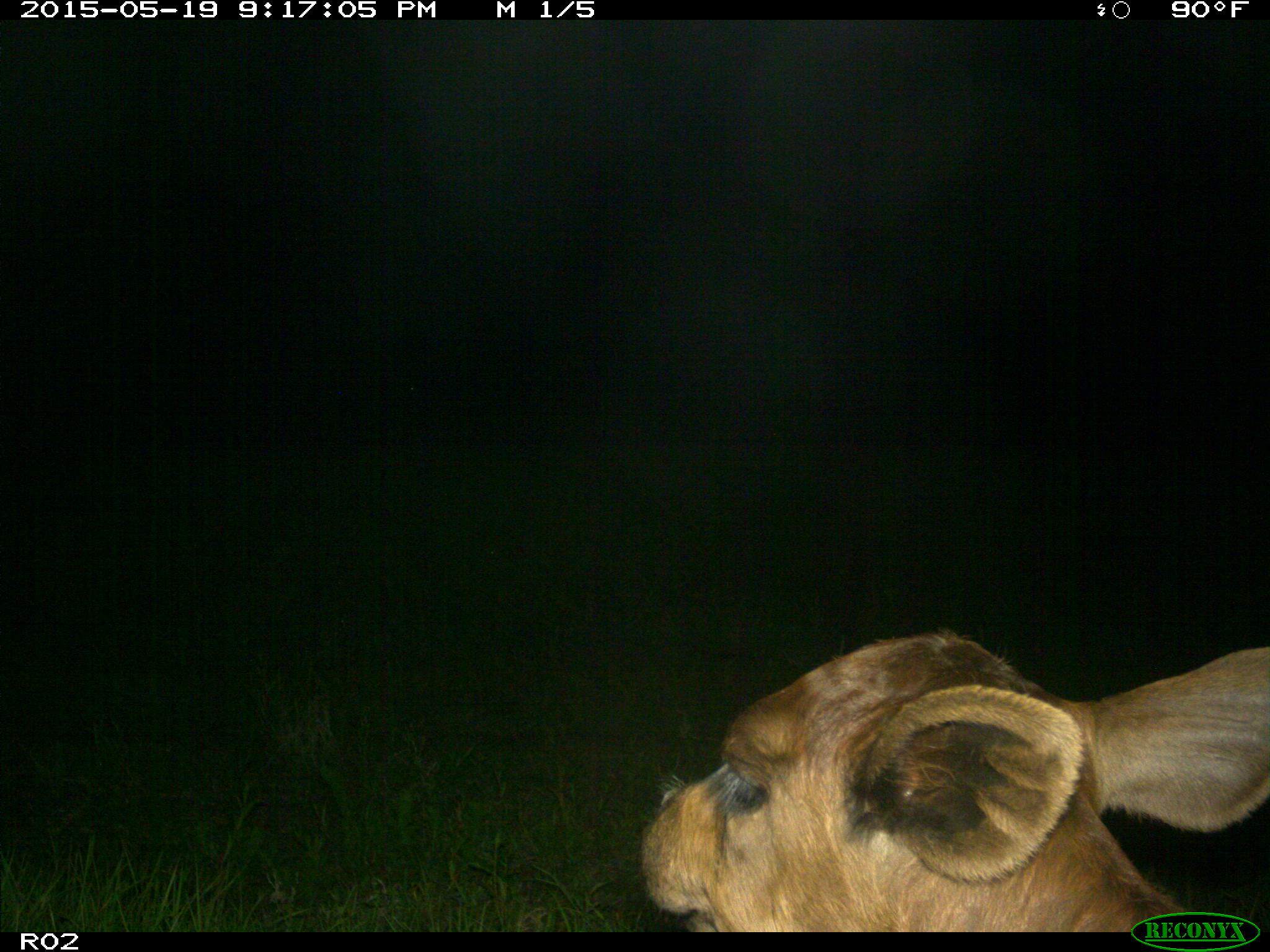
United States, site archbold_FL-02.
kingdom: Animalia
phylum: Chordata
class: Mammalia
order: Artiodactyla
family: Bovidae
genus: Bos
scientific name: Bos taurus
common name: domestic cow